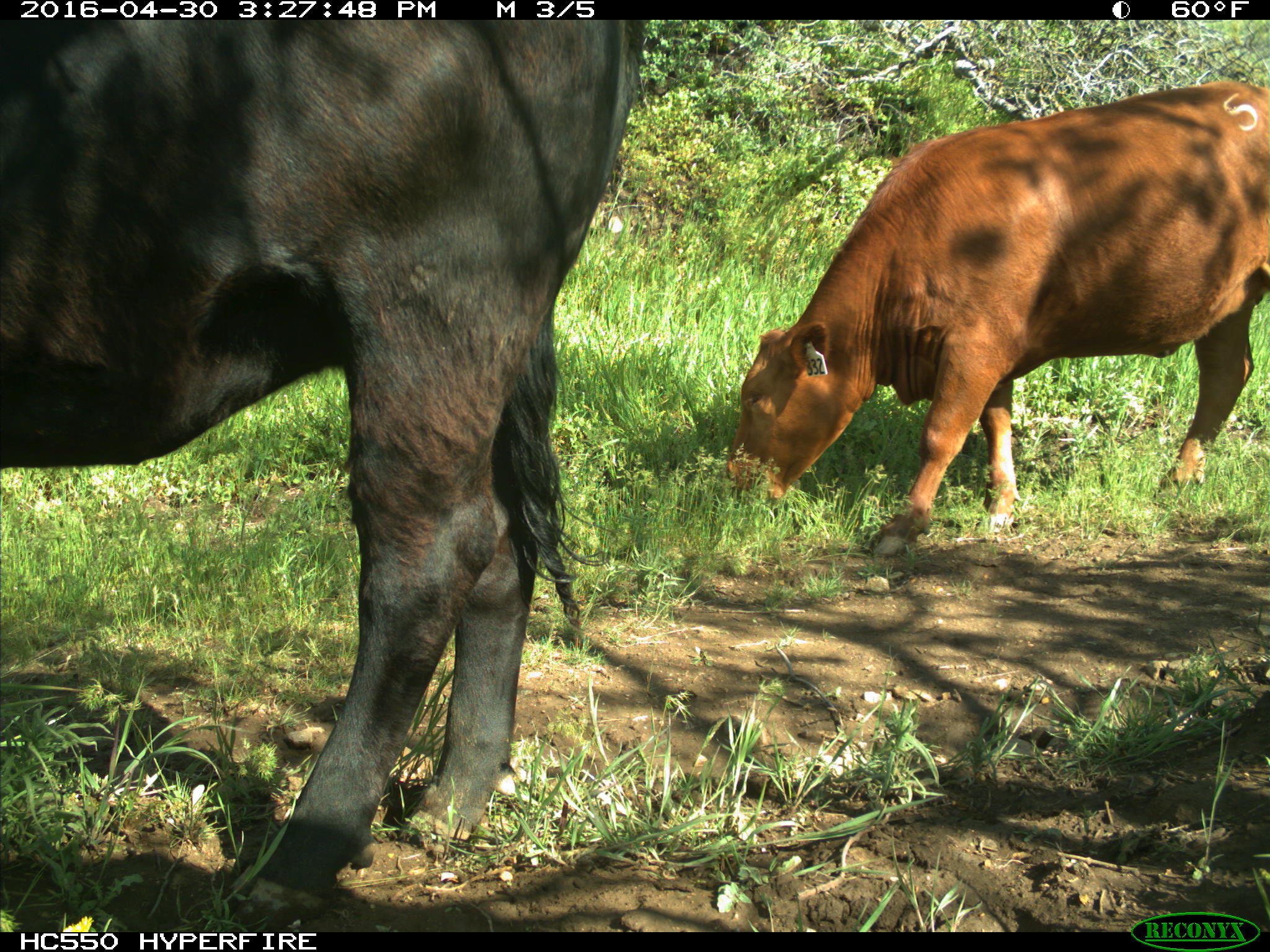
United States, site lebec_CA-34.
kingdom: Animalia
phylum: Chordata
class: Mammalia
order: Artiodactyla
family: Bovidae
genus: Bos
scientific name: Bos taurus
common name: domestic cow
Bos taurus (domestic cow).